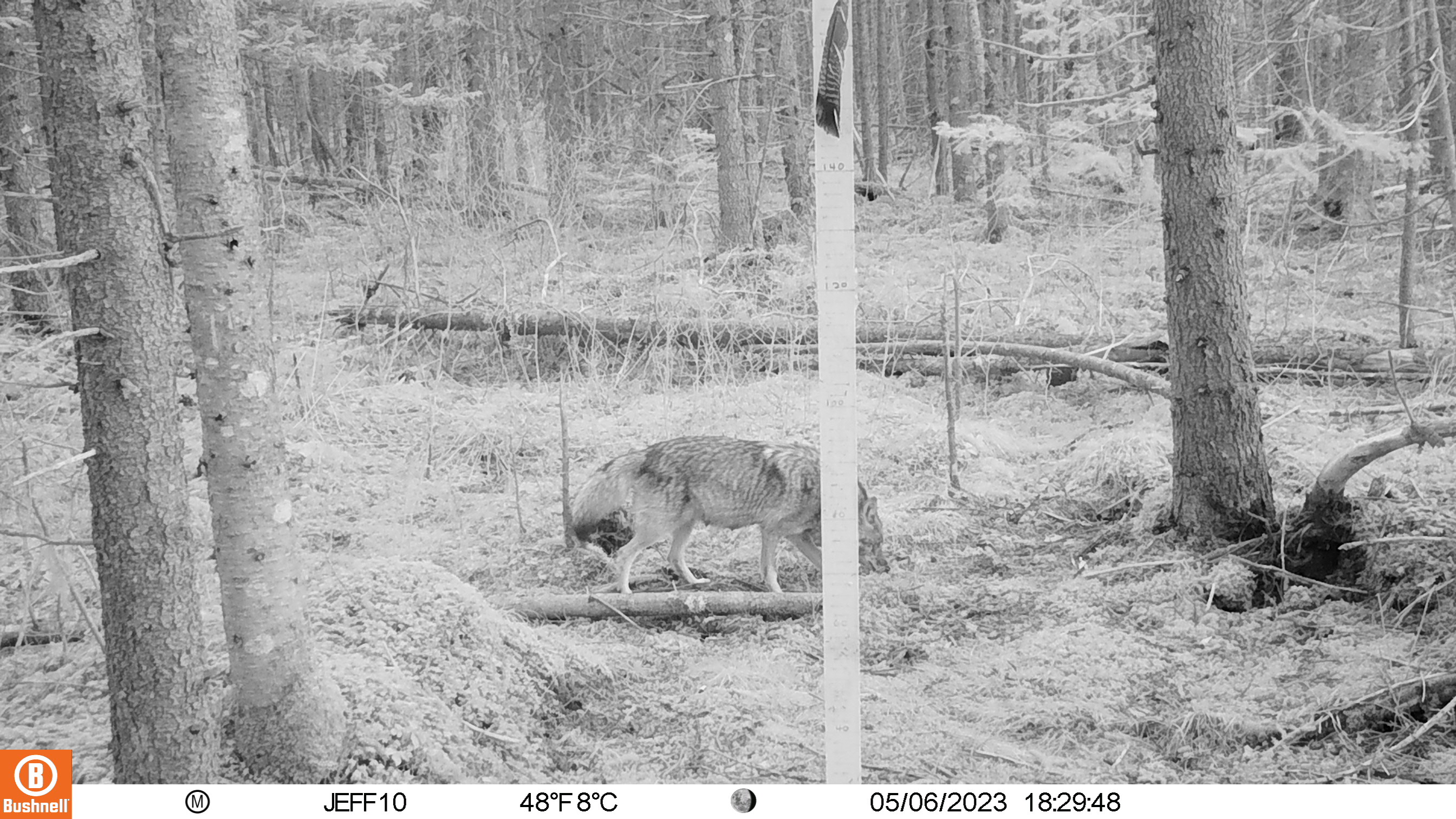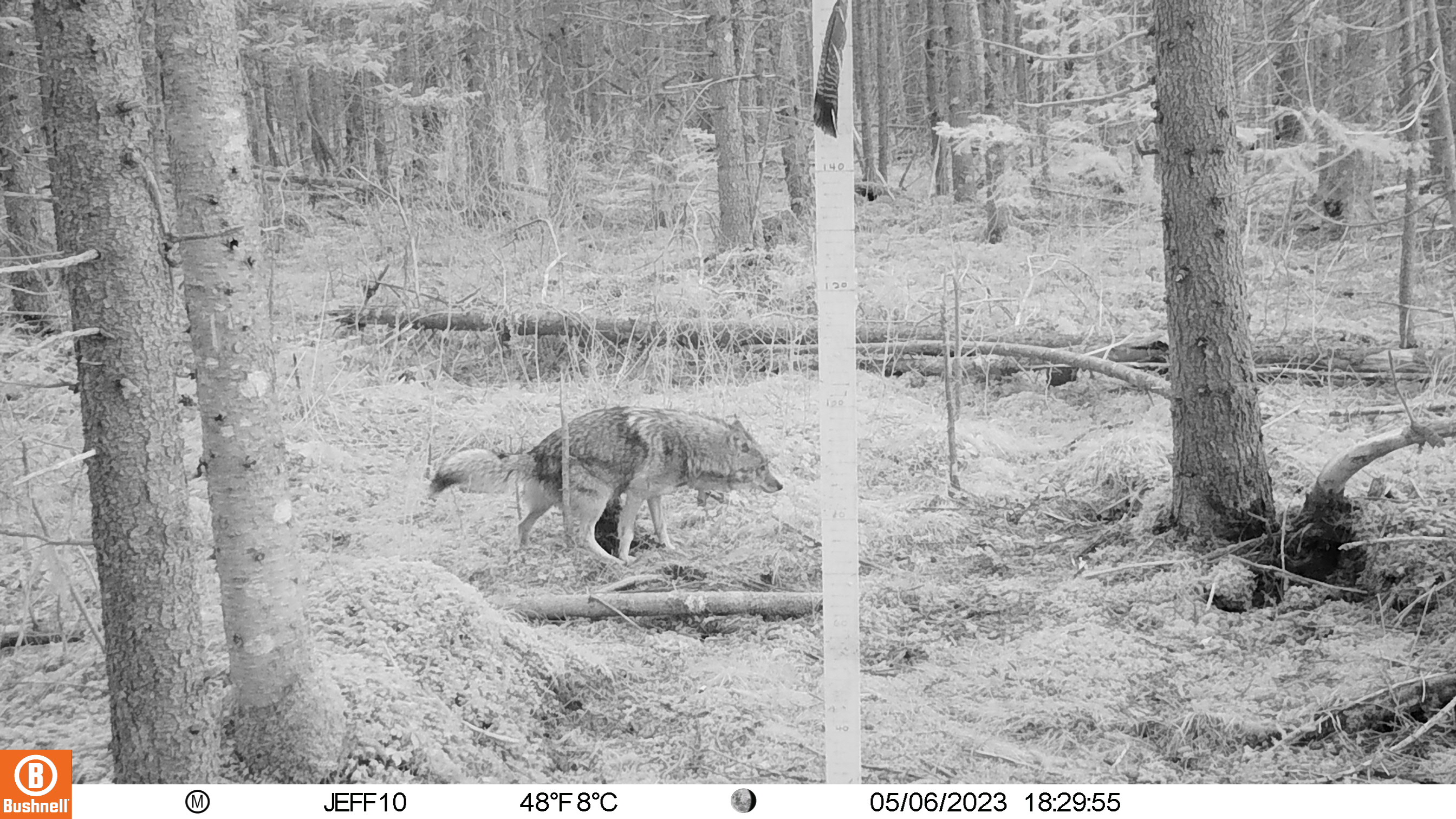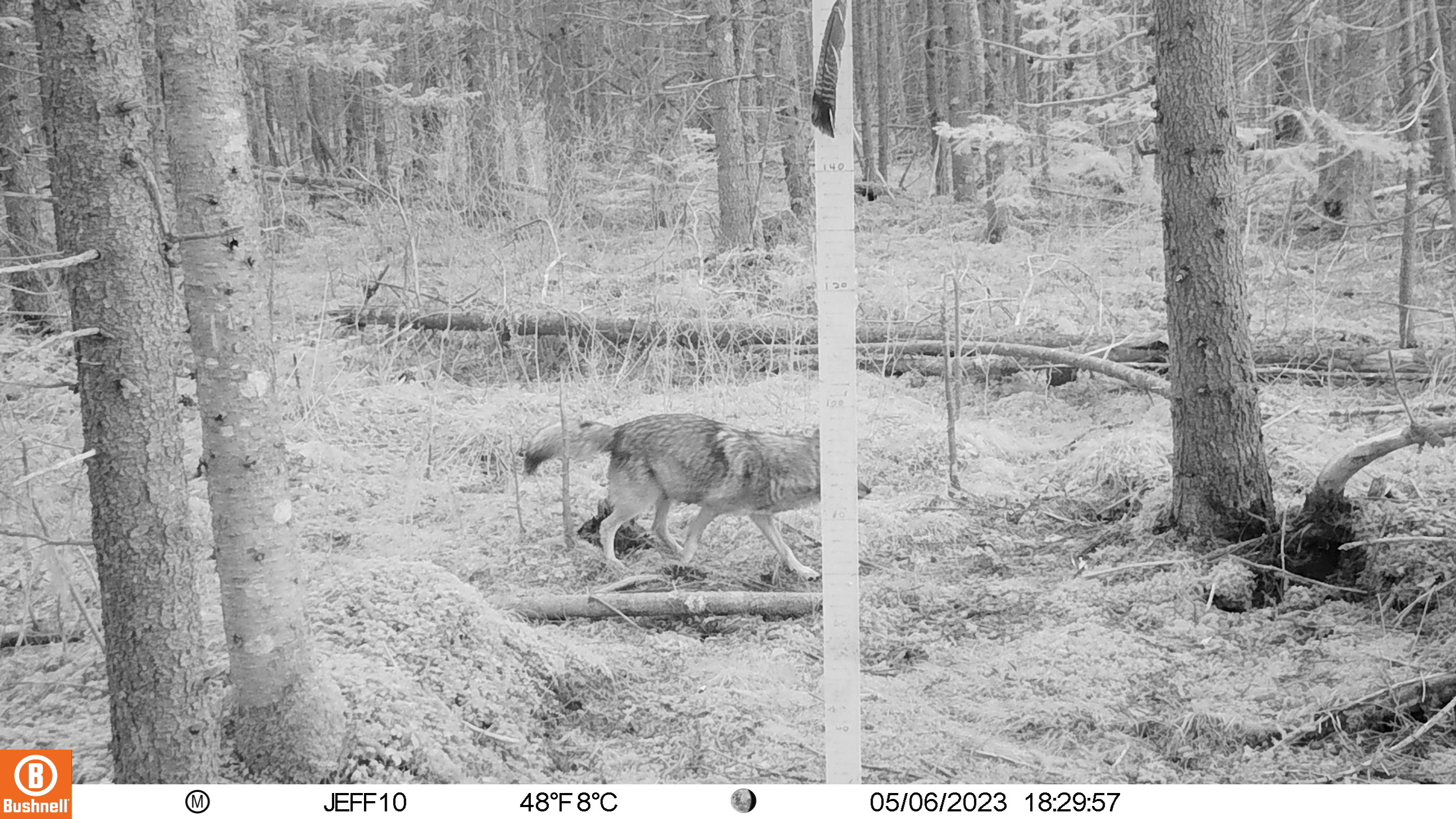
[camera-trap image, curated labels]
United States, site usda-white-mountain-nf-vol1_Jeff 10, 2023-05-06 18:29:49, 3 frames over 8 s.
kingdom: Animalia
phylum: Chordata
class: Mammalia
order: Carnivora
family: Canidae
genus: Canis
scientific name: Canis latrans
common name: coyote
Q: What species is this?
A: Coyote (Canis latrans).